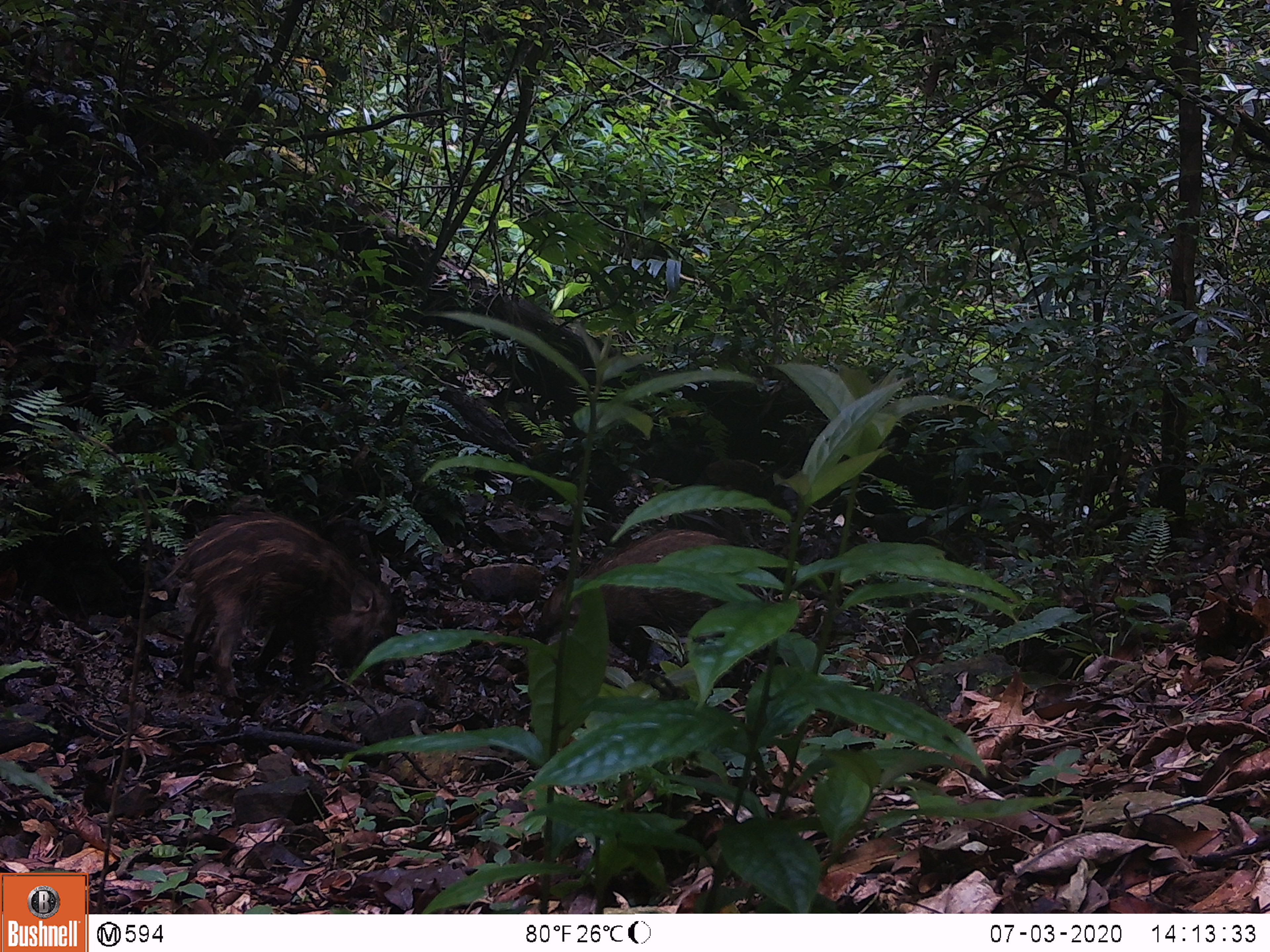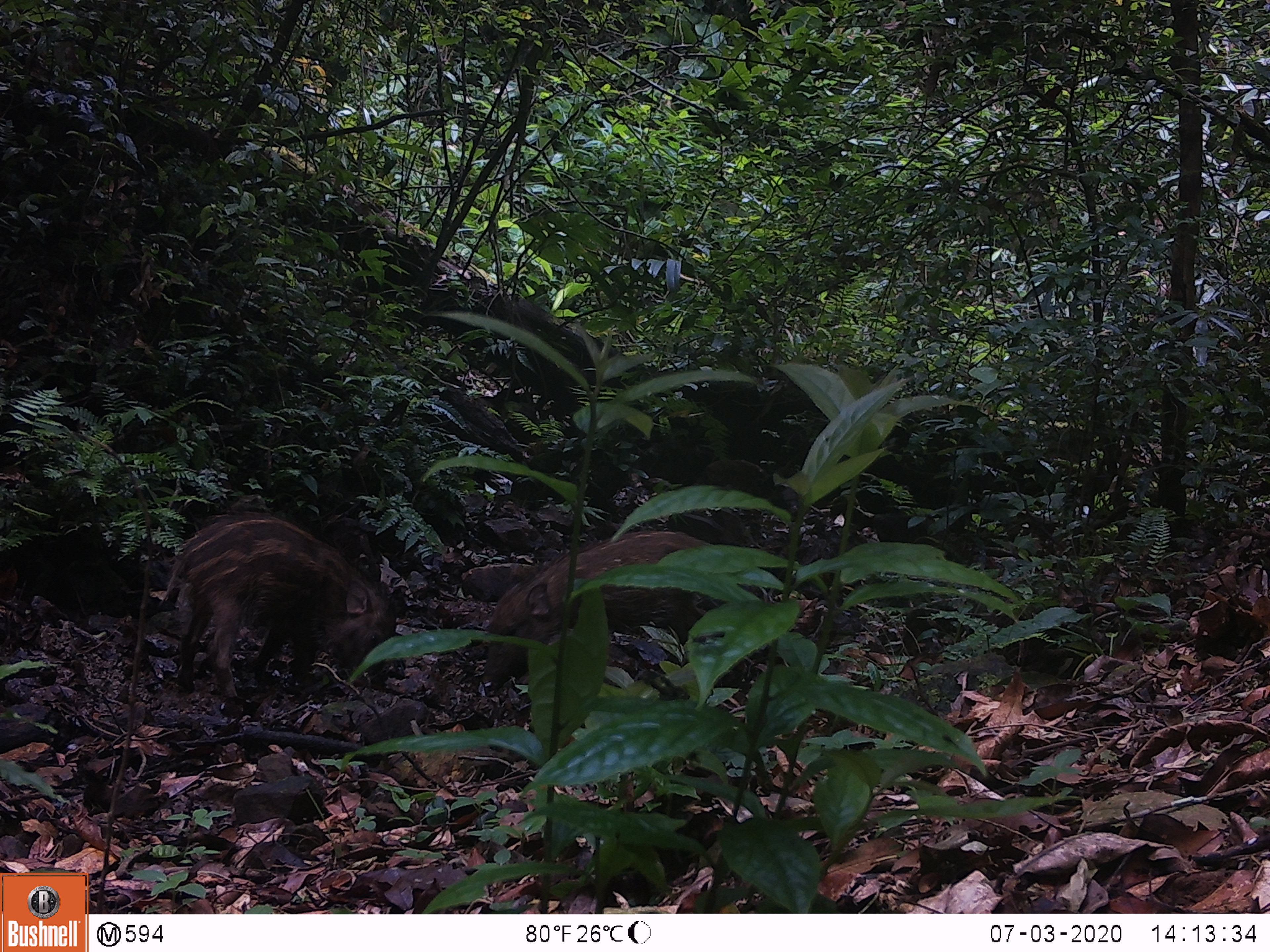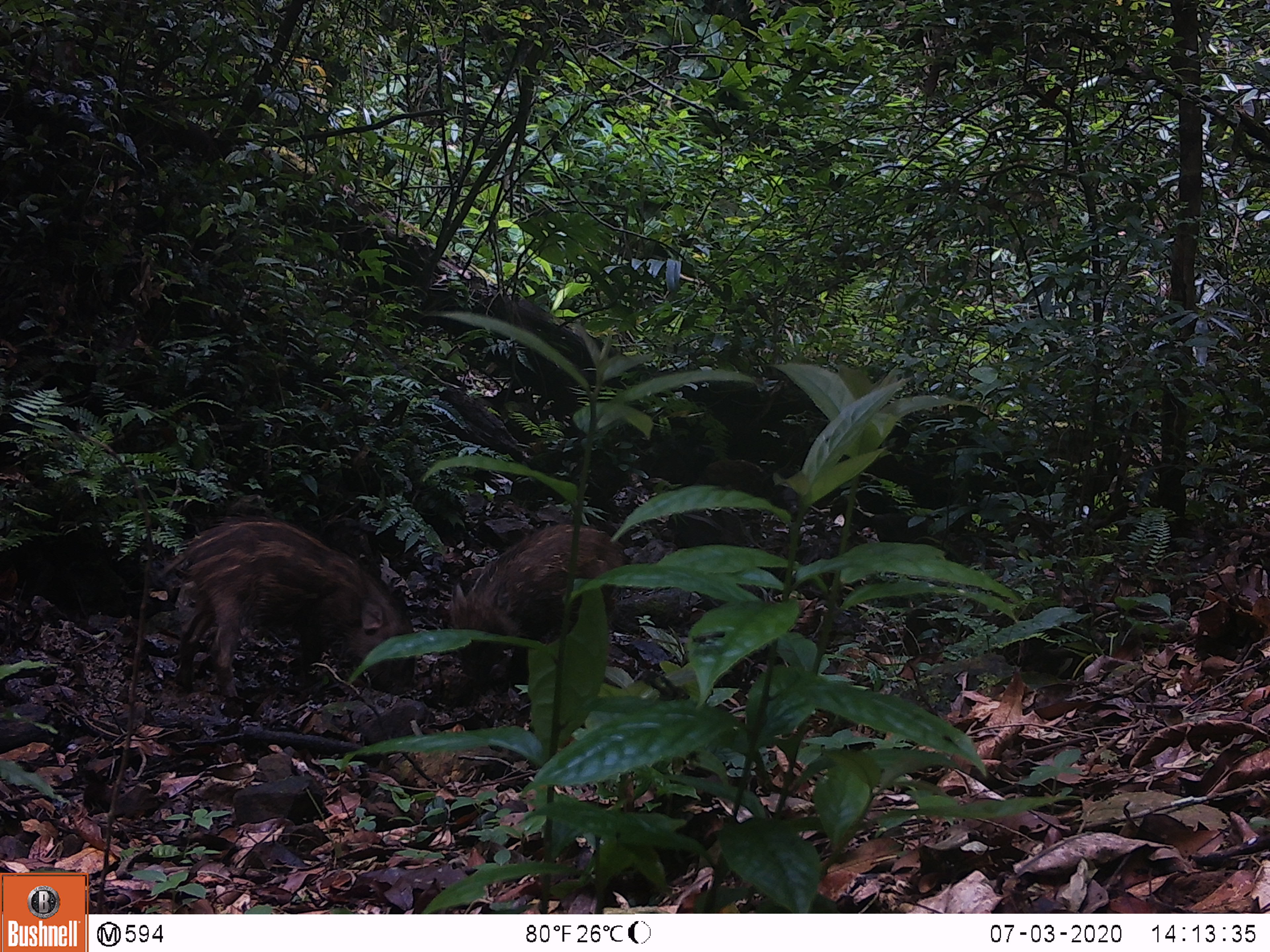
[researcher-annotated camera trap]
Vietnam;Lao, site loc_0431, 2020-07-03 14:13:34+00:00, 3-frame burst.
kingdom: Animalia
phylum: Chordata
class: Mammalia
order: Artiodactyla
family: Suidae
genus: Sus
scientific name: Sus scrofa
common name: eurasian wild pig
Eurasian wild pig (Sus scrofa). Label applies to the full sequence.